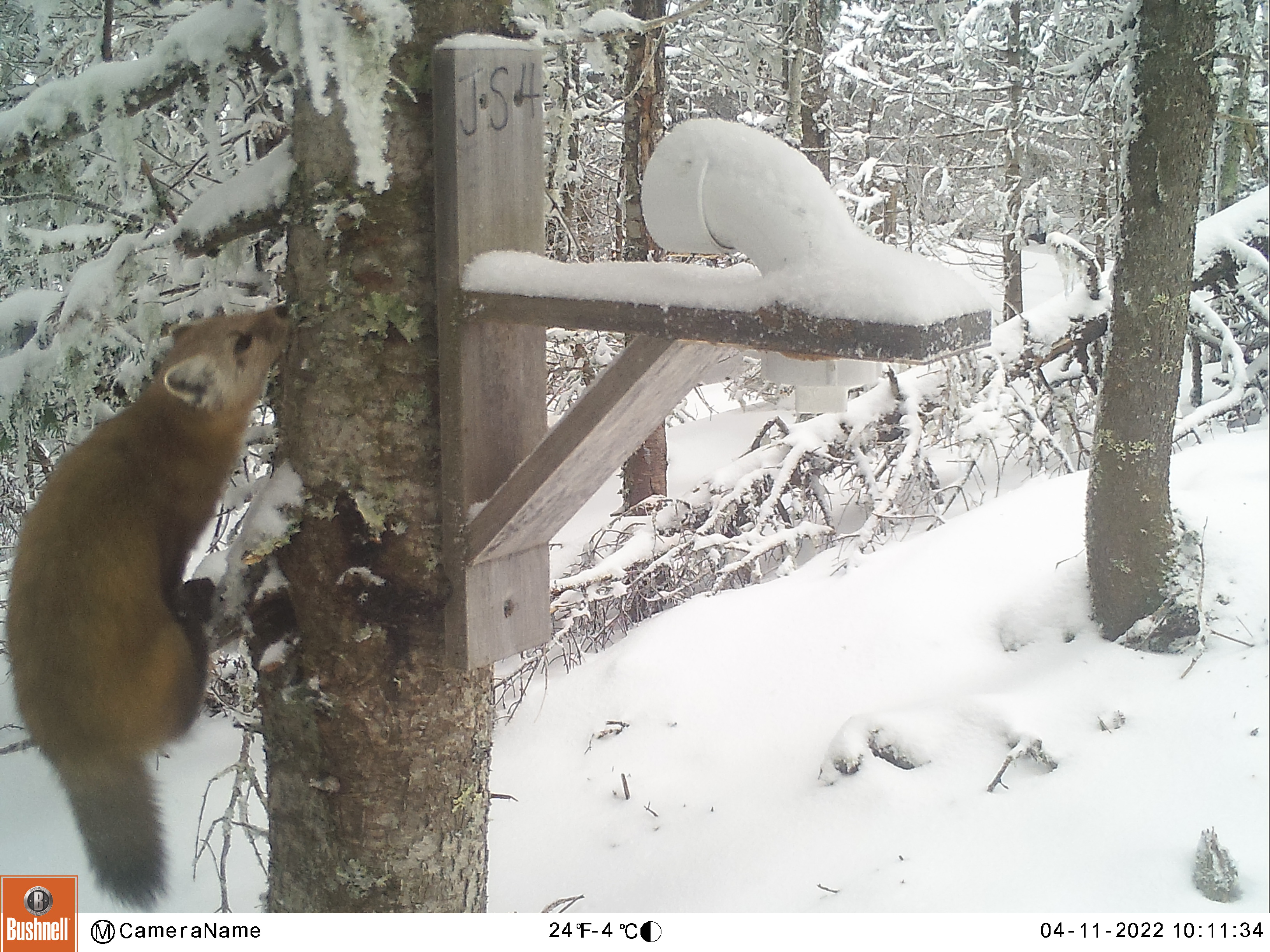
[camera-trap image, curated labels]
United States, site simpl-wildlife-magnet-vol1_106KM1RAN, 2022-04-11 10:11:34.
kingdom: Animalia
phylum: Chordata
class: Mammalia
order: Carnivora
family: Mustelidae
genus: Martes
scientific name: Martes americana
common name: american marten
American marten (Martes americana).